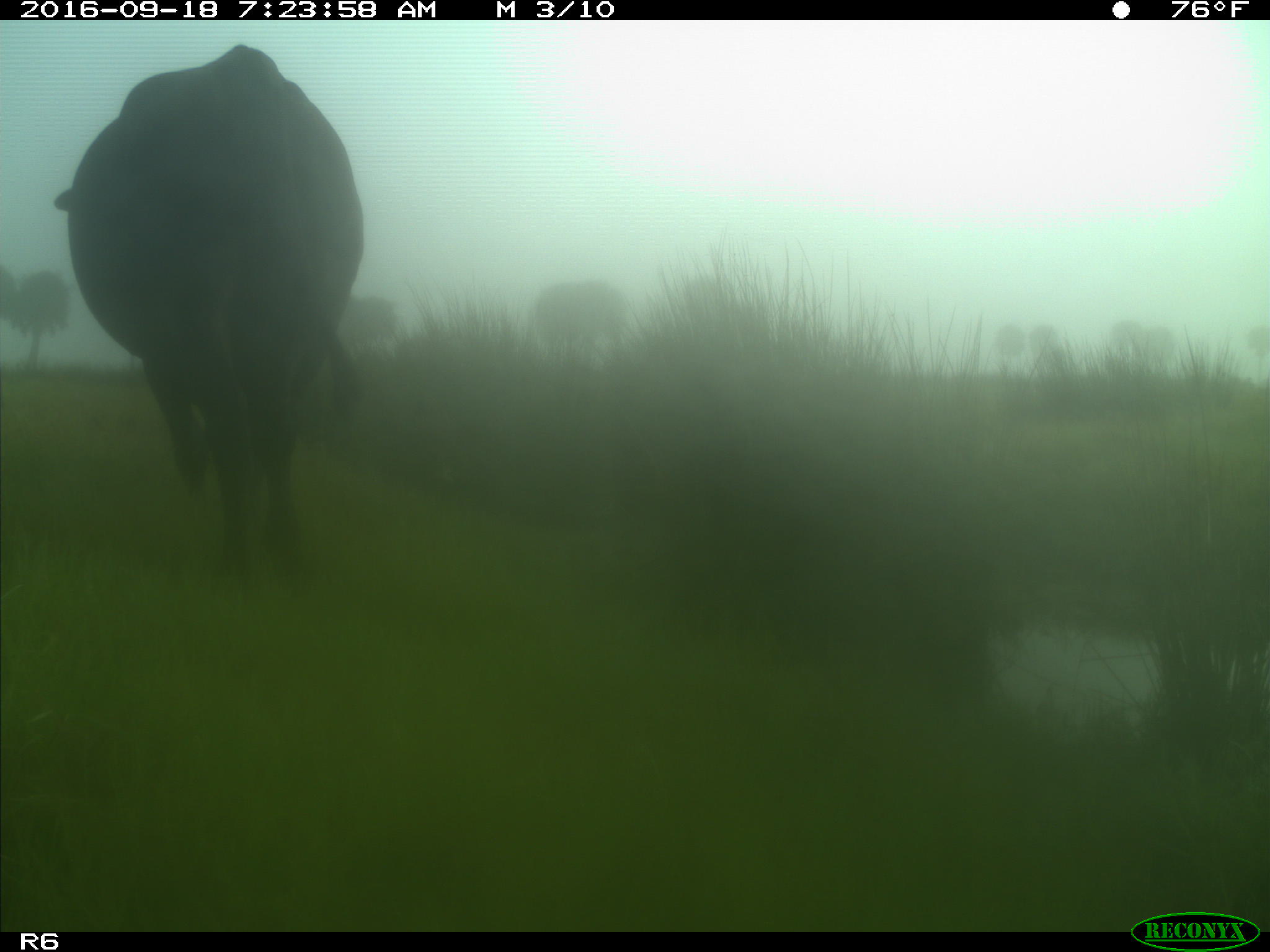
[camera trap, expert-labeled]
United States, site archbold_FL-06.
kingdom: Animalia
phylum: Chordata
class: Mammalia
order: Artiodactyla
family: Bovidae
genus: Bos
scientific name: Bos taurus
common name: domestic cow